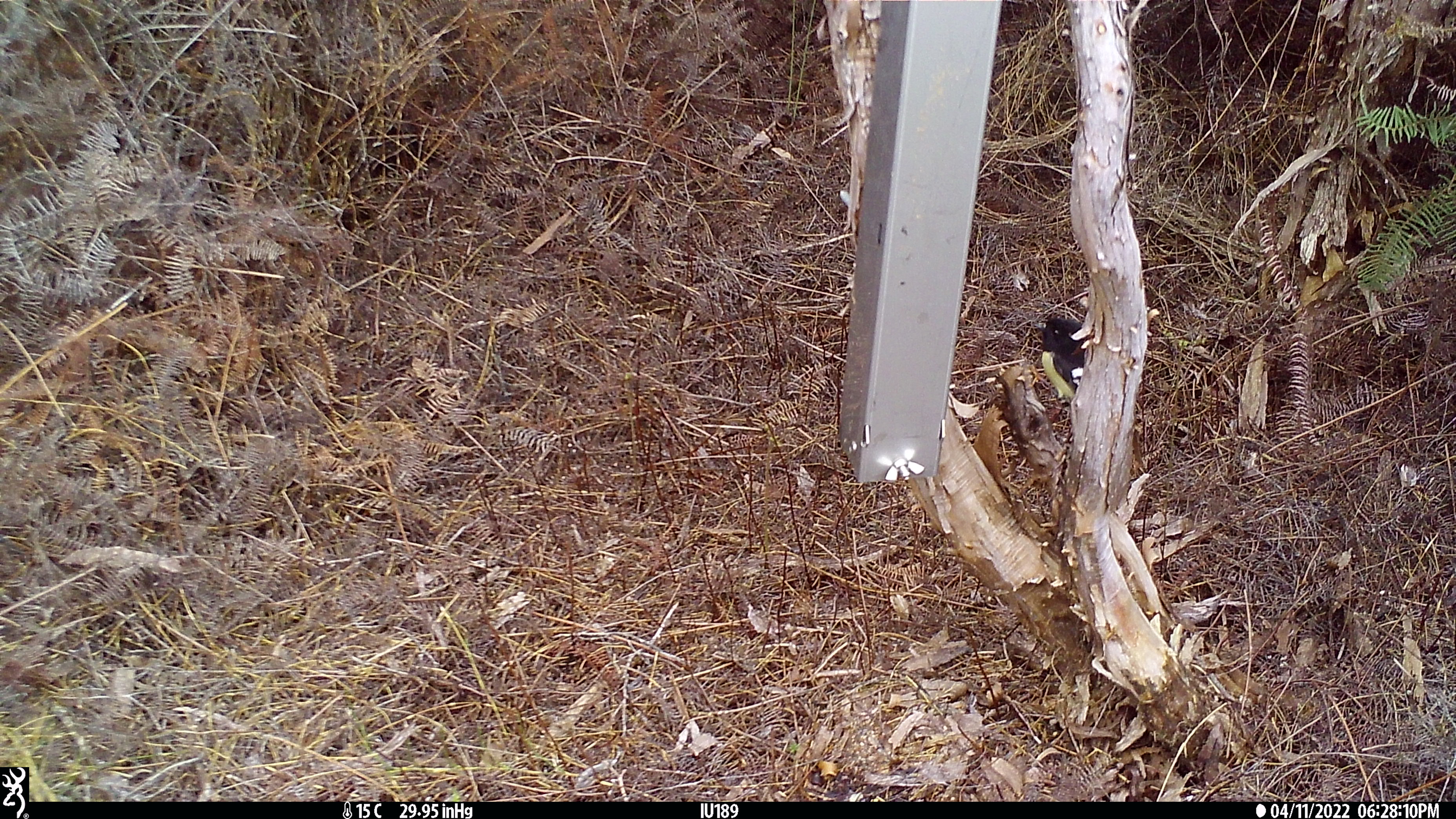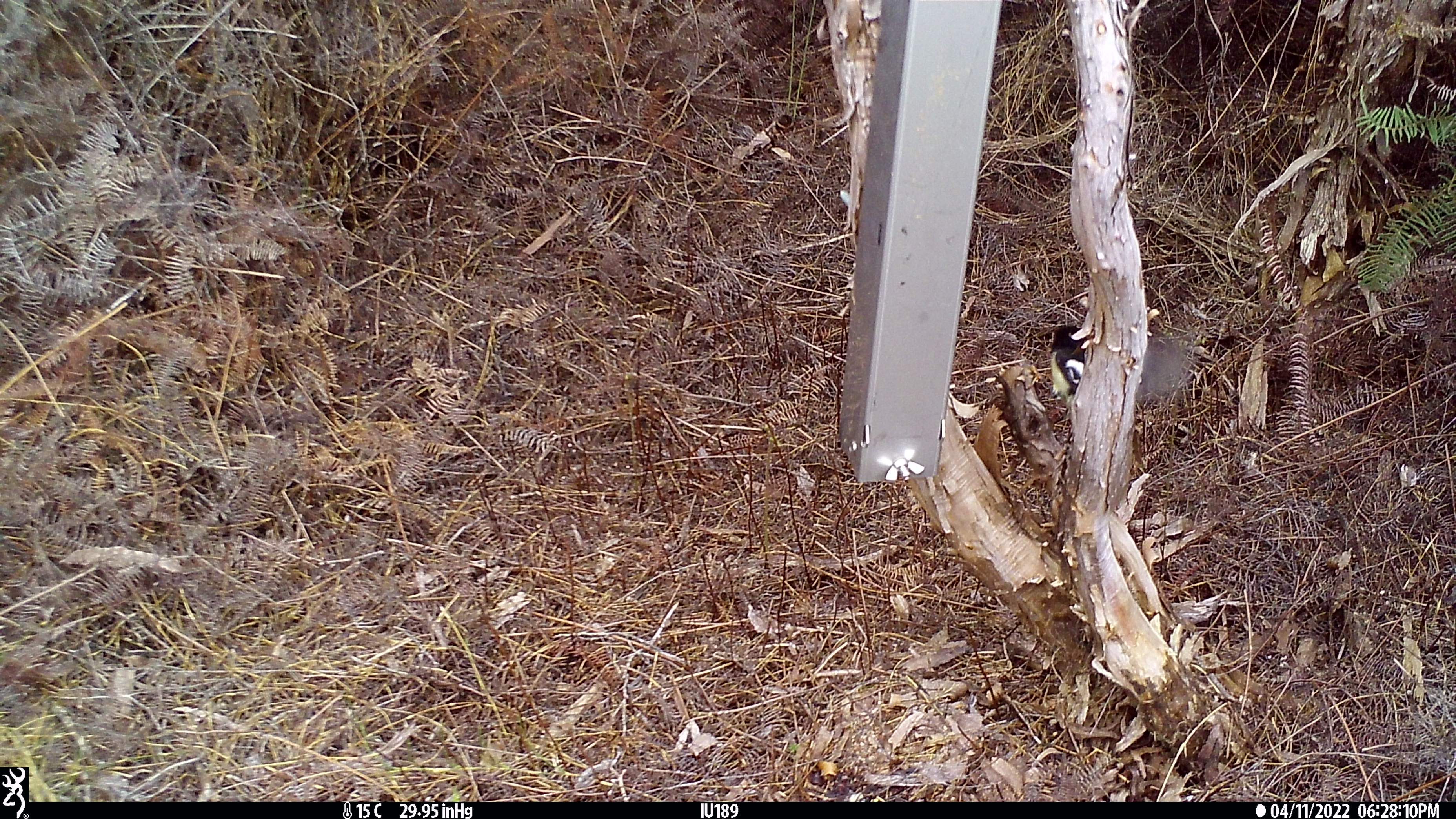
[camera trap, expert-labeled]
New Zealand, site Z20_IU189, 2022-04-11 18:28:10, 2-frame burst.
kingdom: Animalia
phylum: Chordata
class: Aves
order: Passeriformes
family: Petroicidae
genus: Petroica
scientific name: Petroica macrocephala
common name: tomtit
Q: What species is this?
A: Tomtit (Petroica macrocephala).